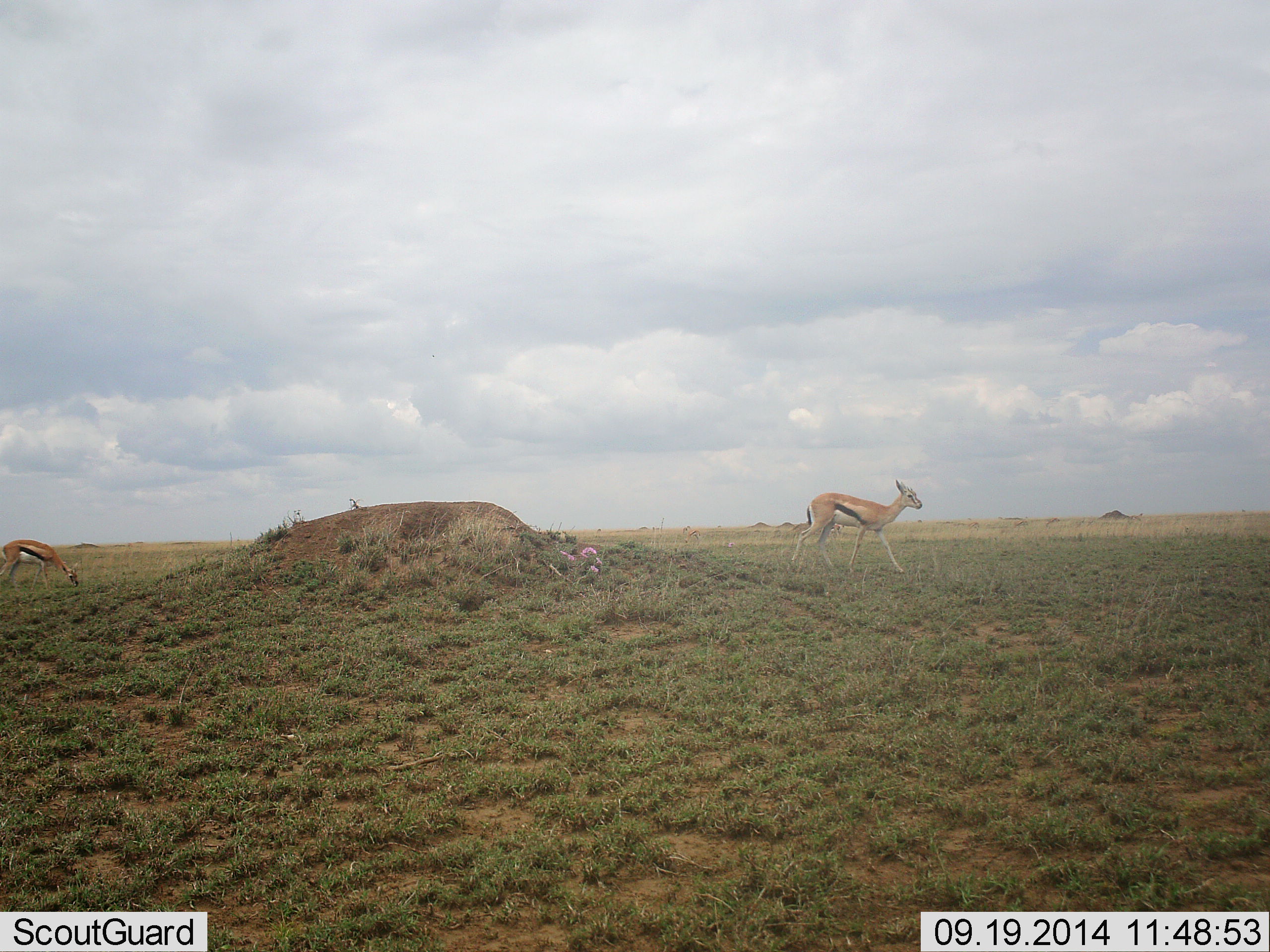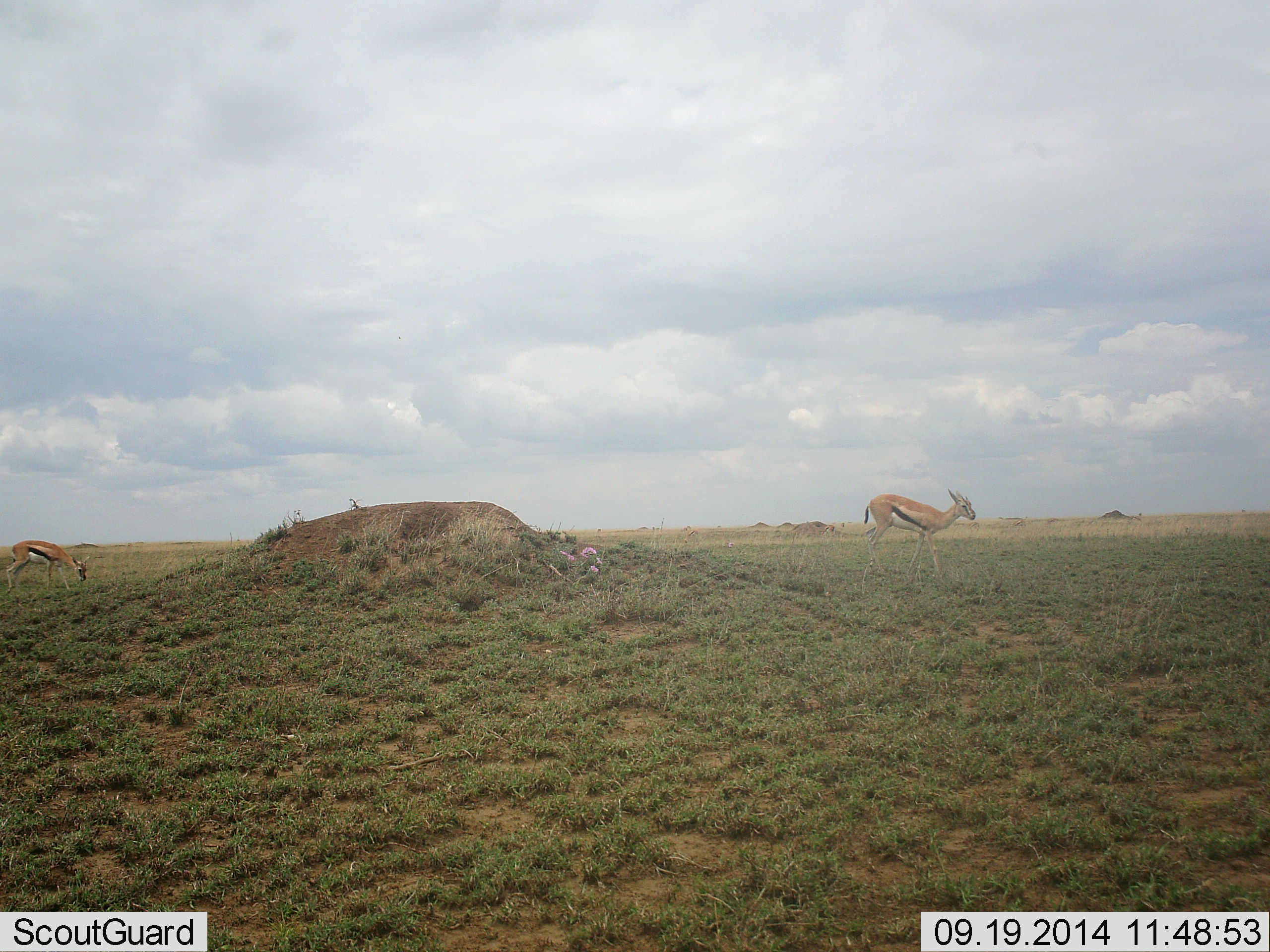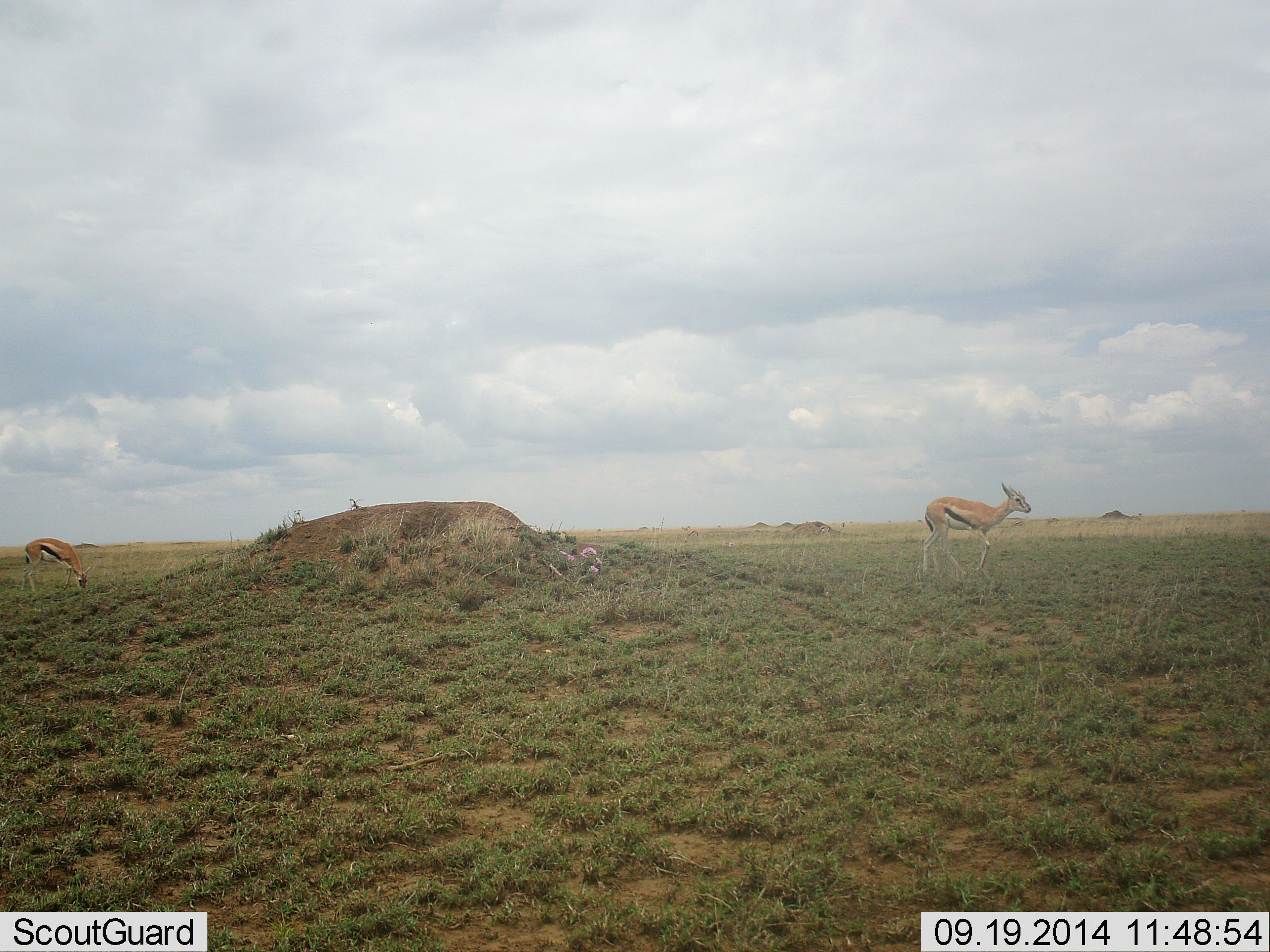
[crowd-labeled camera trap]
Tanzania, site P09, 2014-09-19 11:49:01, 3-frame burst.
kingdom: Animalia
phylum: Chordata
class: Mammalia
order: Artiodactyla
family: Bovidae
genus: Eudorcas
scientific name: Eudorcas thomsonii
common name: thomson's gazelle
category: gazellethomsons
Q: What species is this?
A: Gazellethomsons (thomson's gazelle) (Eudorcas thomsonii).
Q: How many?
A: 2.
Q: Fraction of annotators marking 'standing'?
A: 10%.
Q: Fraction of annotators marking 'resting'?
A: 10%.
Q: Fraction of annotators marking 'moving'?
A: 80%.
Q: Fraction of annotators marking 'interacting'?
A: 0%.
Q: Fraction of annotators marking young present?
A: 0%.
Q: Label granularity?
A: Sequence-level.